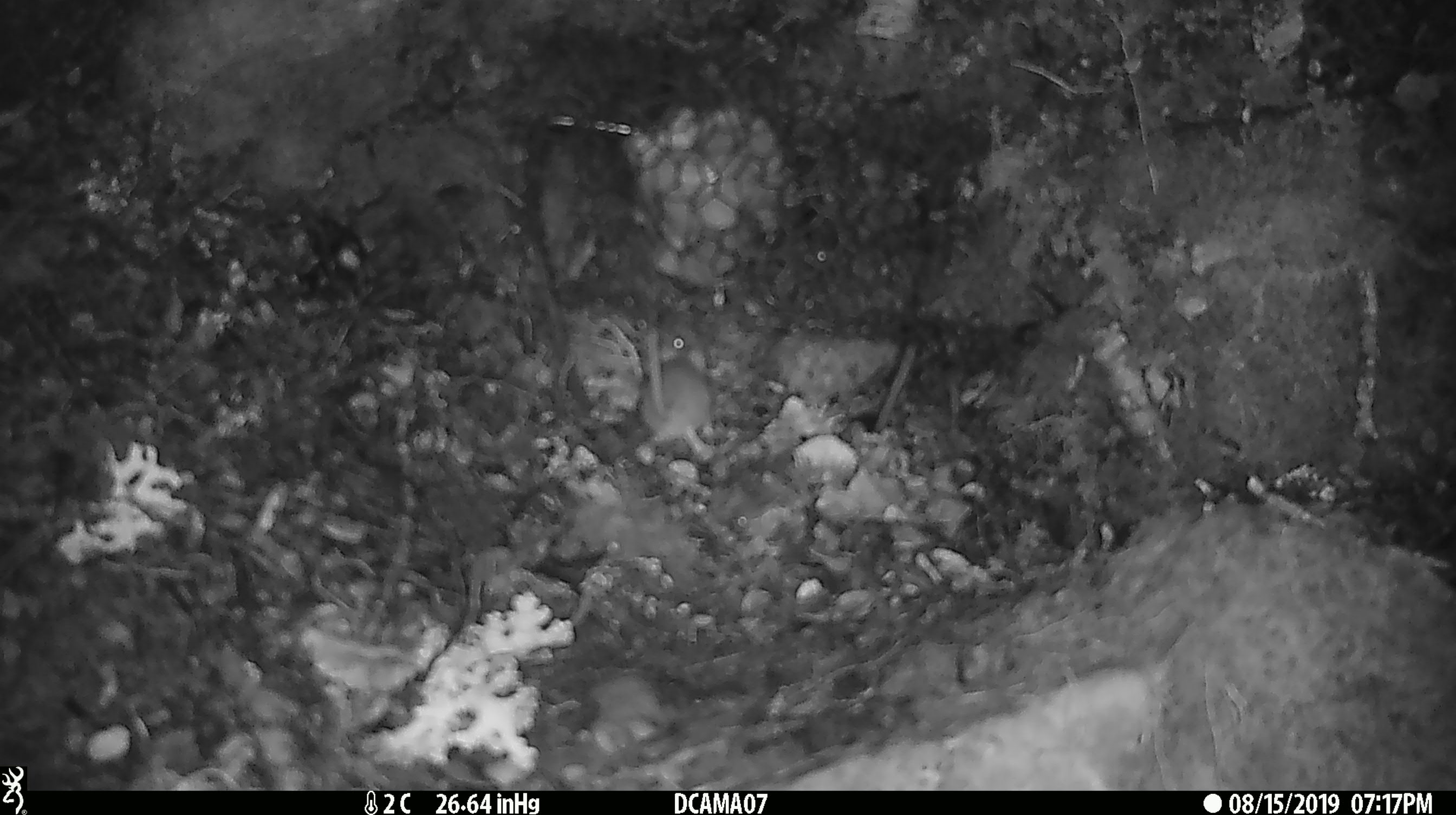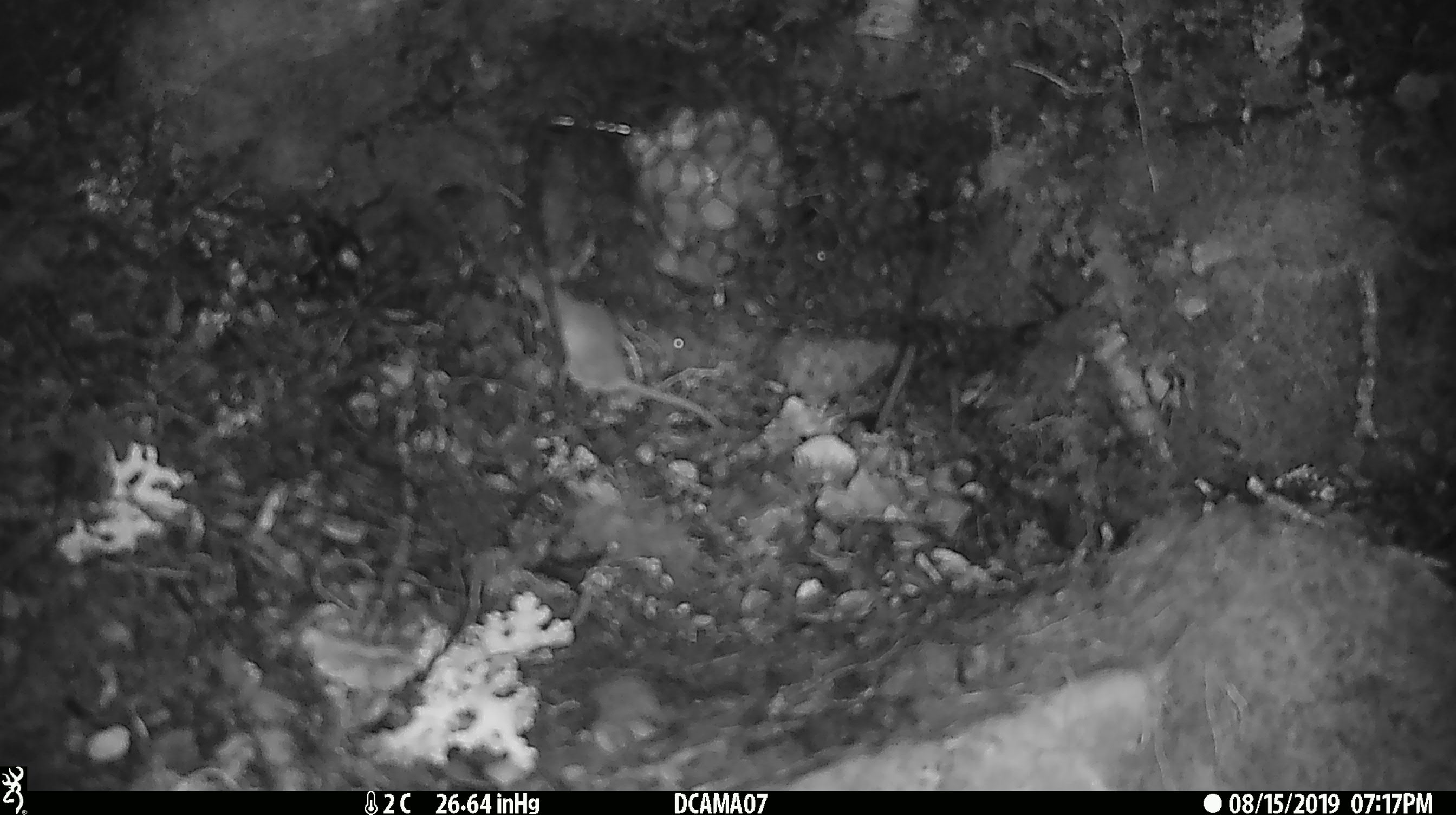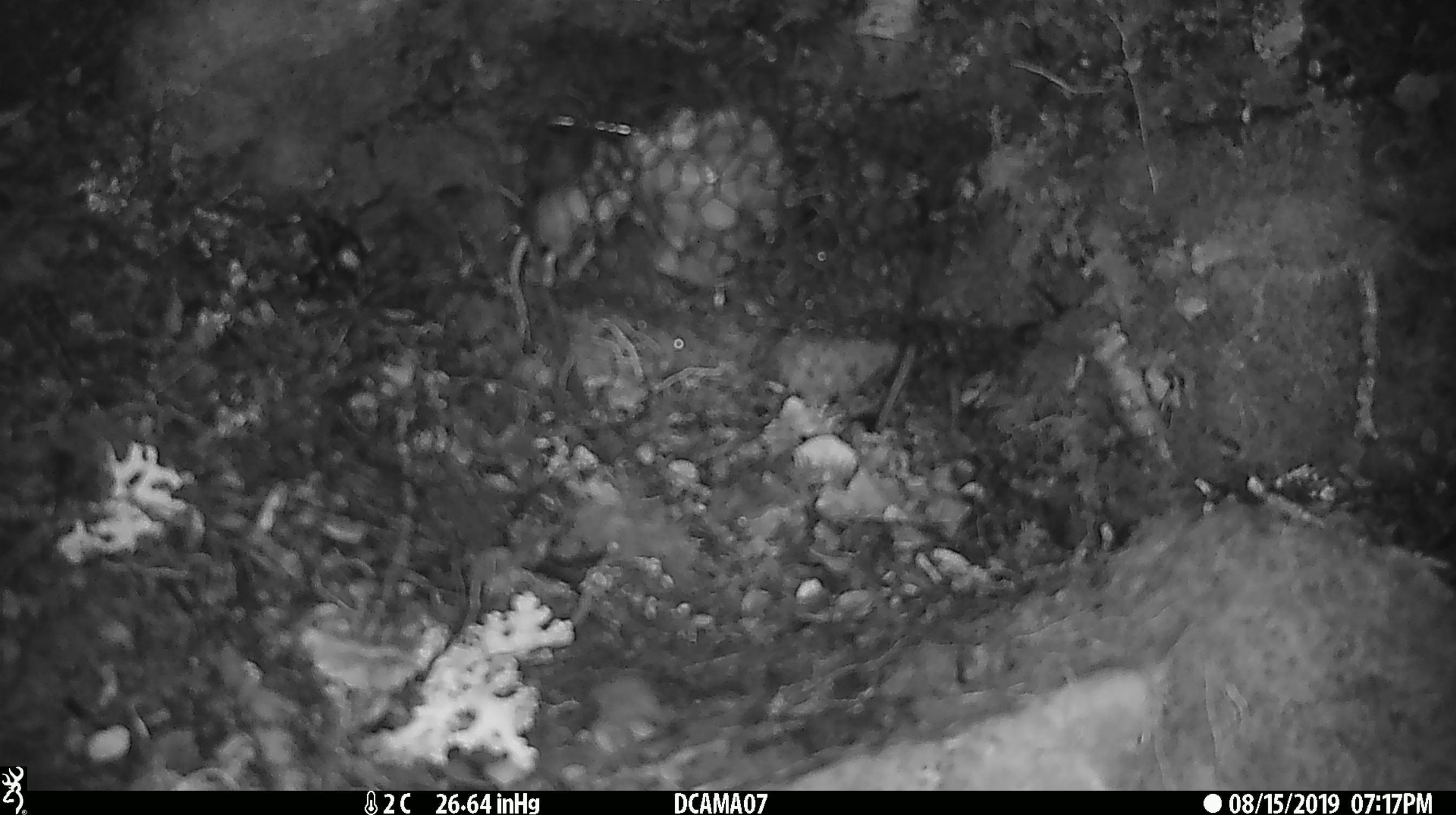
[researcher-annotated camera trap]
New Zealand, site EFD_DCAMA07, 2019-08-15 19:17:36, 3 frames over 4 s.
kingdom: Animalia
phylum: Chordata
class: Mammalia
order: Rodentia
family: Muridae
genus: Mus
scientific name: Mus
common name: mouse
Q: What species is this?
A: Mouse (Mus).